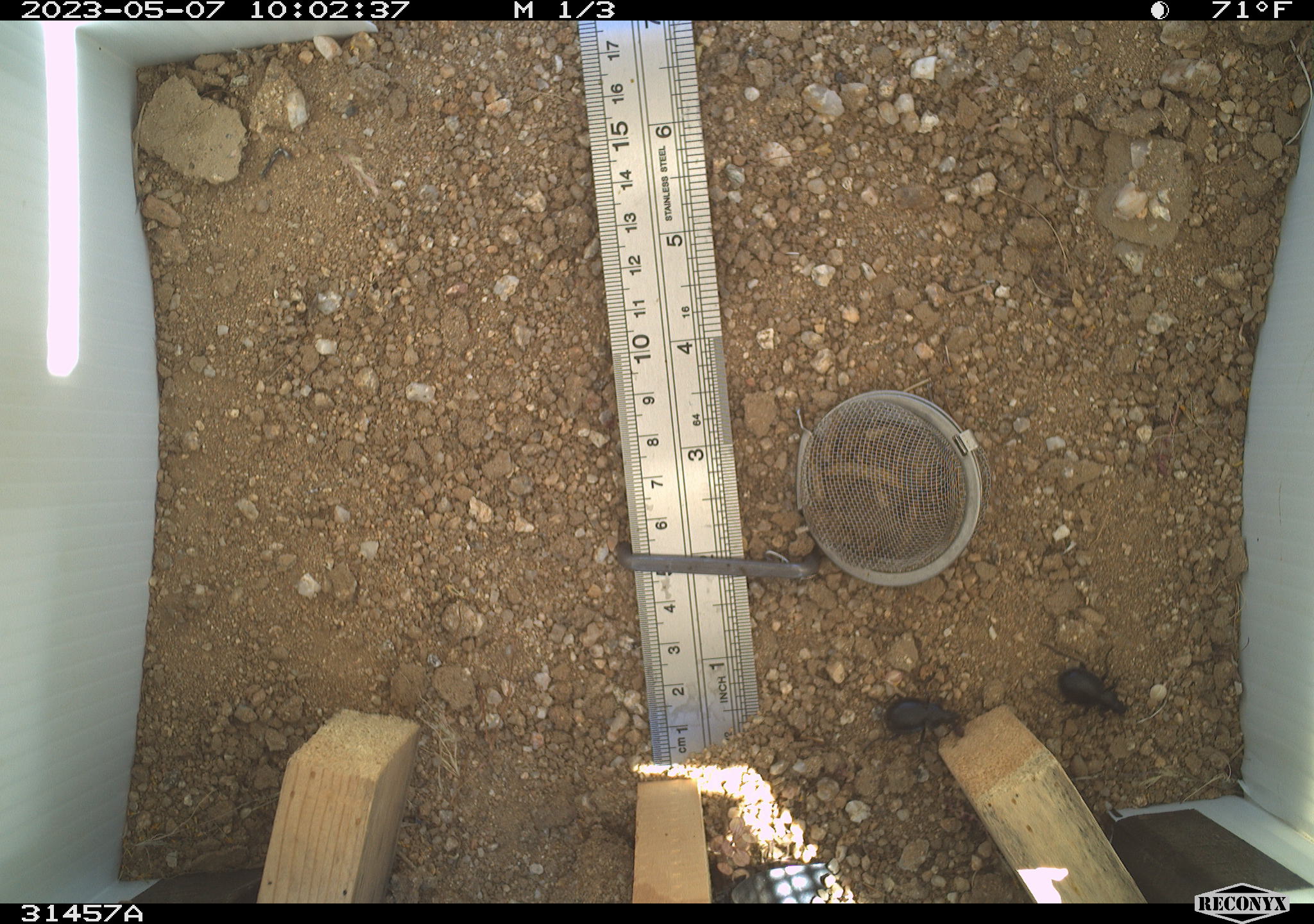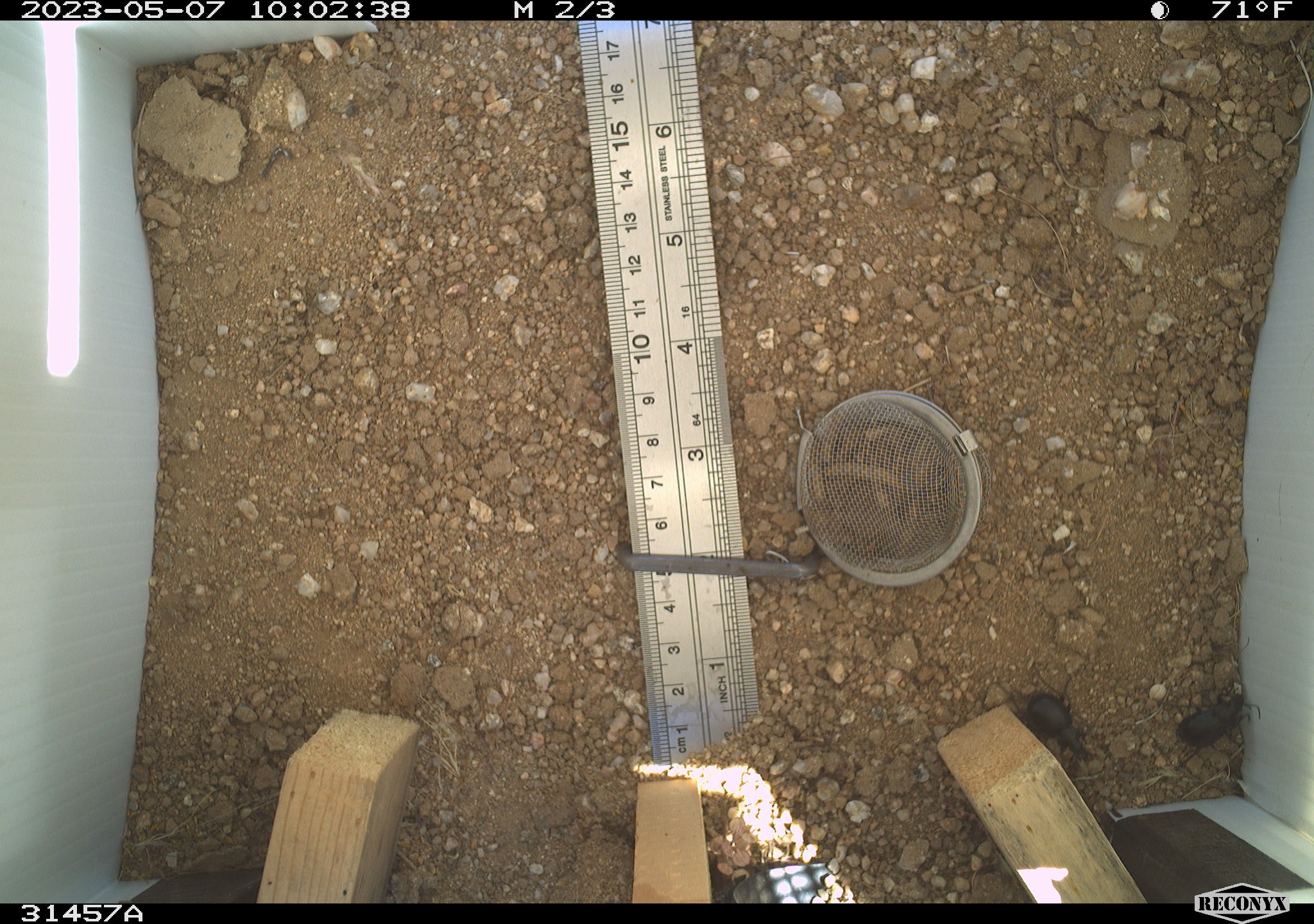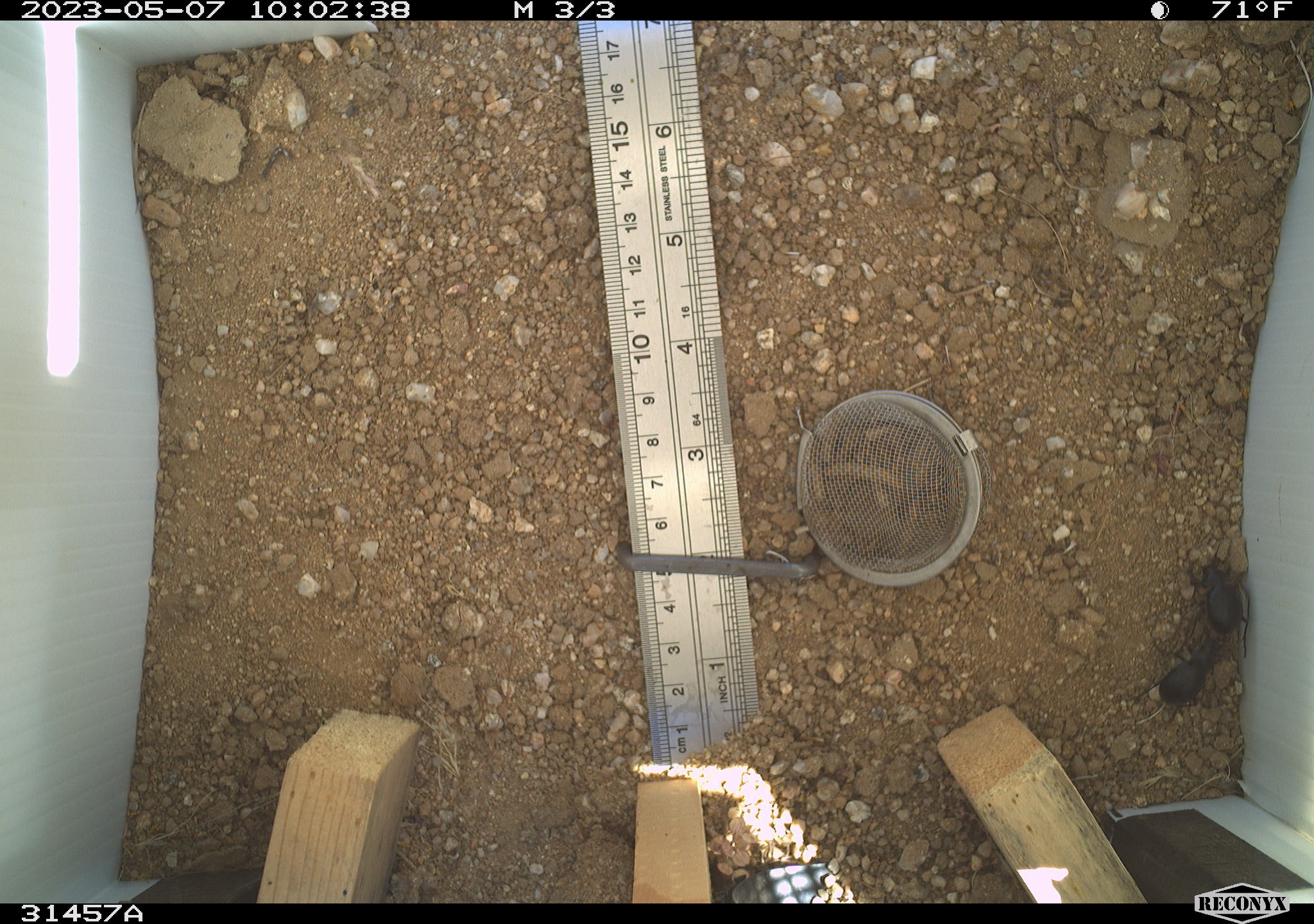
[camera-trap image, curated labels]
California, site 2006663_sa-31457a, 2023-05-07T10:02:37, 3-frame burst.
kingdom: Animalia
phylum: Arthropoda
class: Insecta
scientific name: Insecta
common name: insect